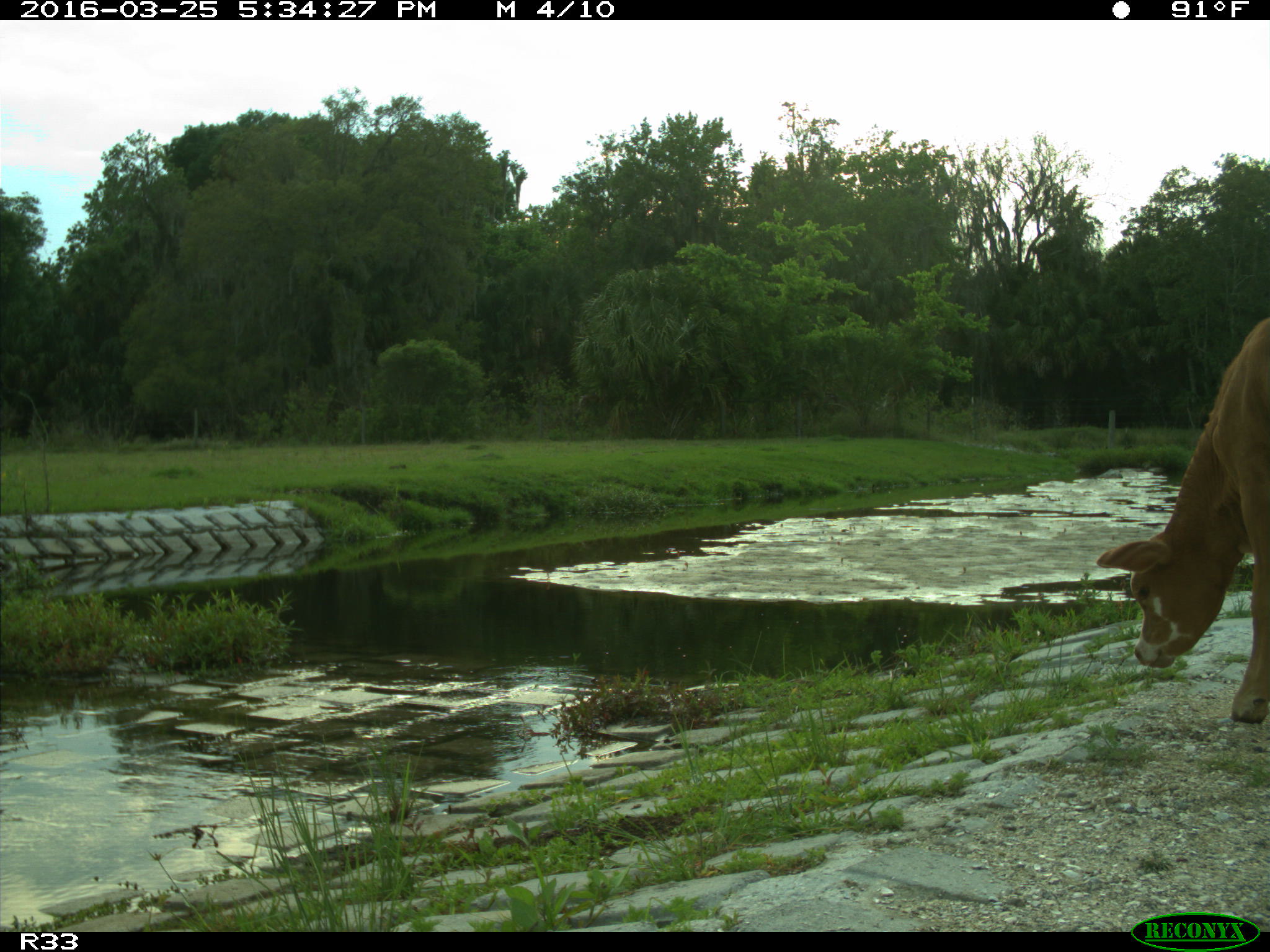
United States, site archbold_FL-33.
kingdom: Animalia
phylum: Chordata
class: Mammalia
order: Artiodactyla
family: Bovidae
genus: Bos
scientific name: Bos taurus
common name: domestic cow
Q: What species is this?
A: Bos taurus (domestic cow).